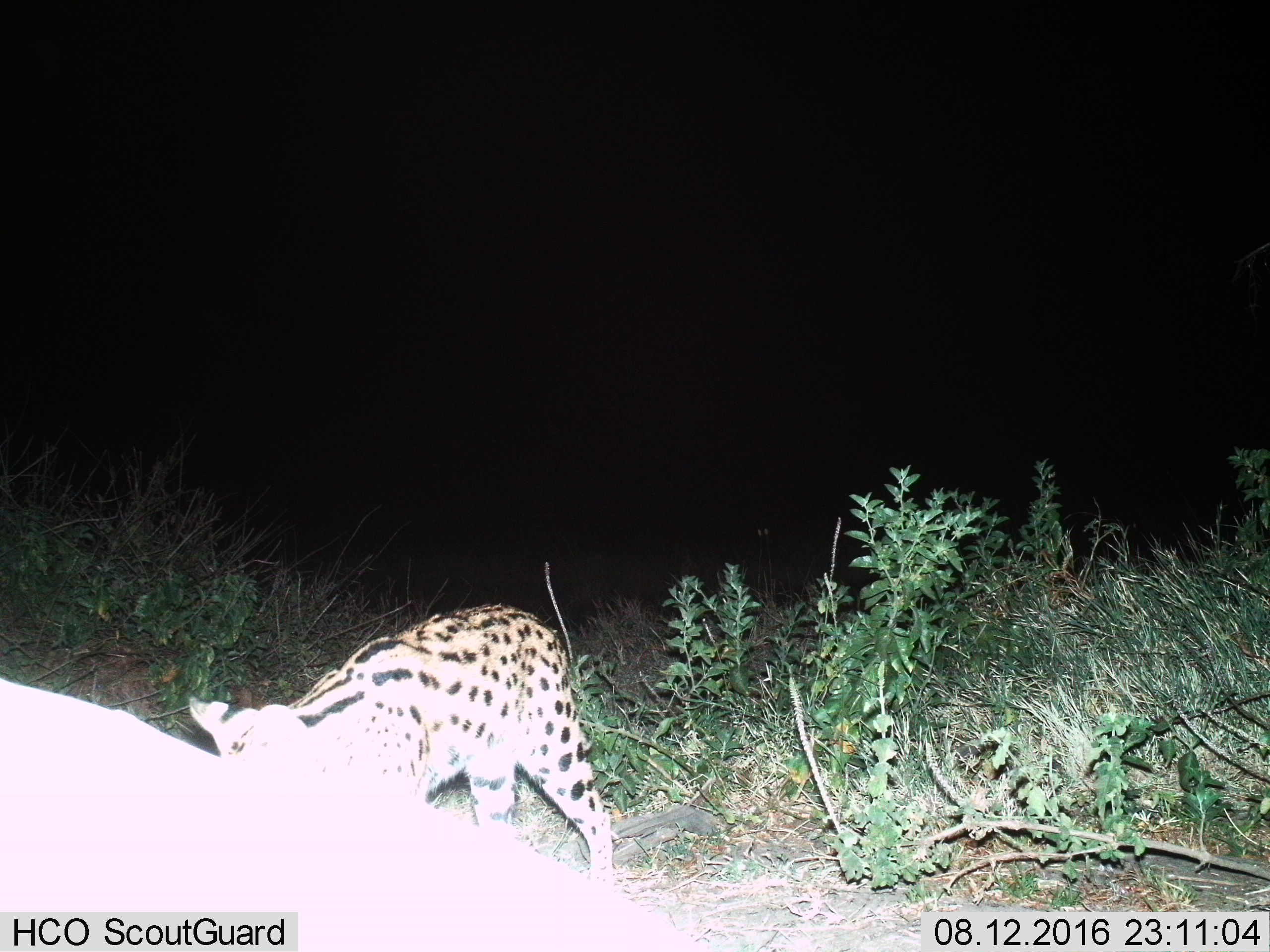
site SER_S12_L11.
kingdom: Animalia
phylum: Chordata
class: Mammalia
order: Carnivora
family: Felidae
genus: Leptailurus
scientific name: Leptailurus serval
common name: serval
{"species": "serval (Leptailurus serval)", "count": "1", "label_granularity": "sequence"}